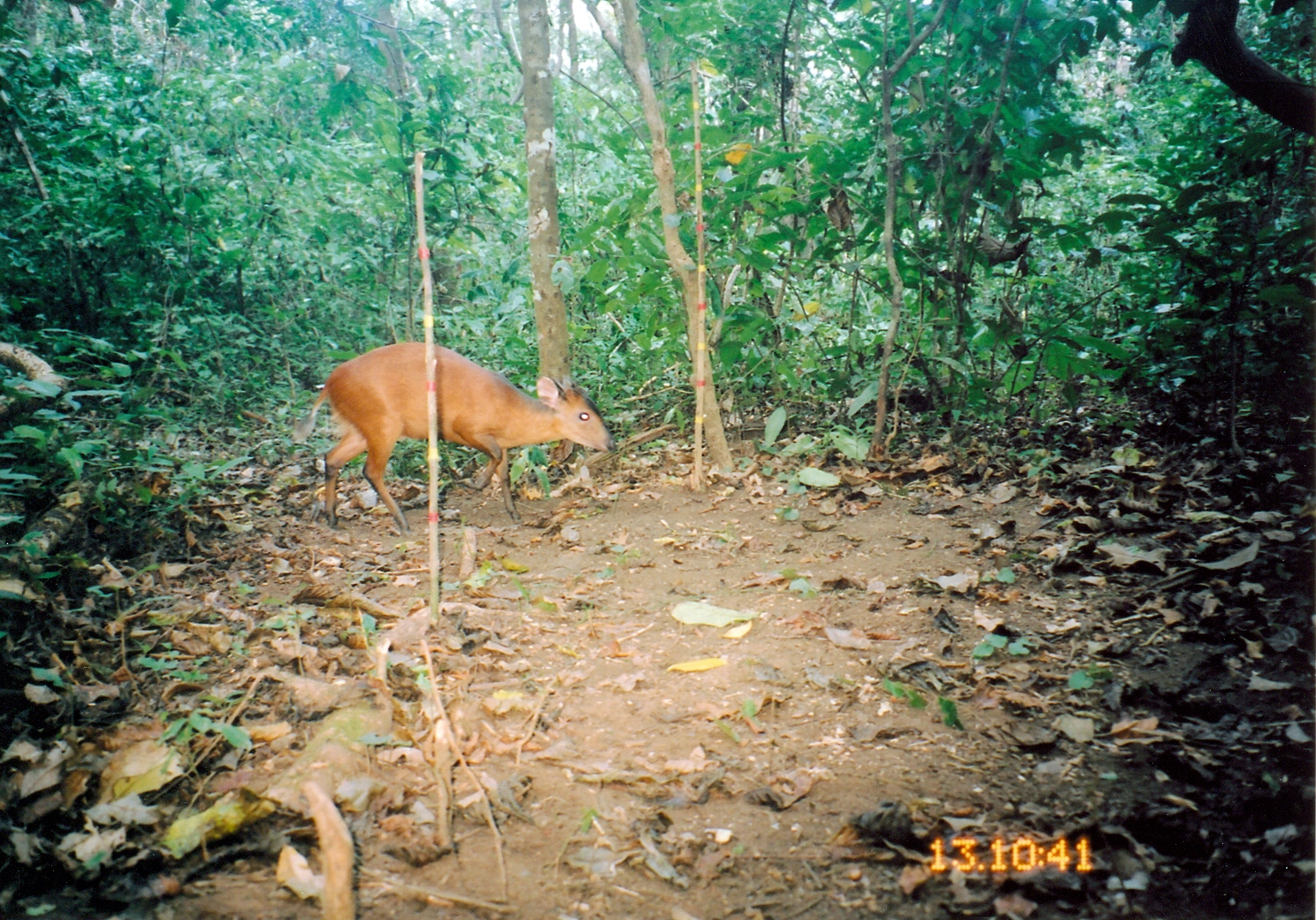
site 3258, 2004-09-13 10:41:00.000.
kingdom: Animalia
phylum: Chordata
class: Mammalia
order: Artiodactyla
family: Bovidae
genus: Cephalophus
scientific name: Cephalophus harveyi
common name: harvey's duiker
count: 1